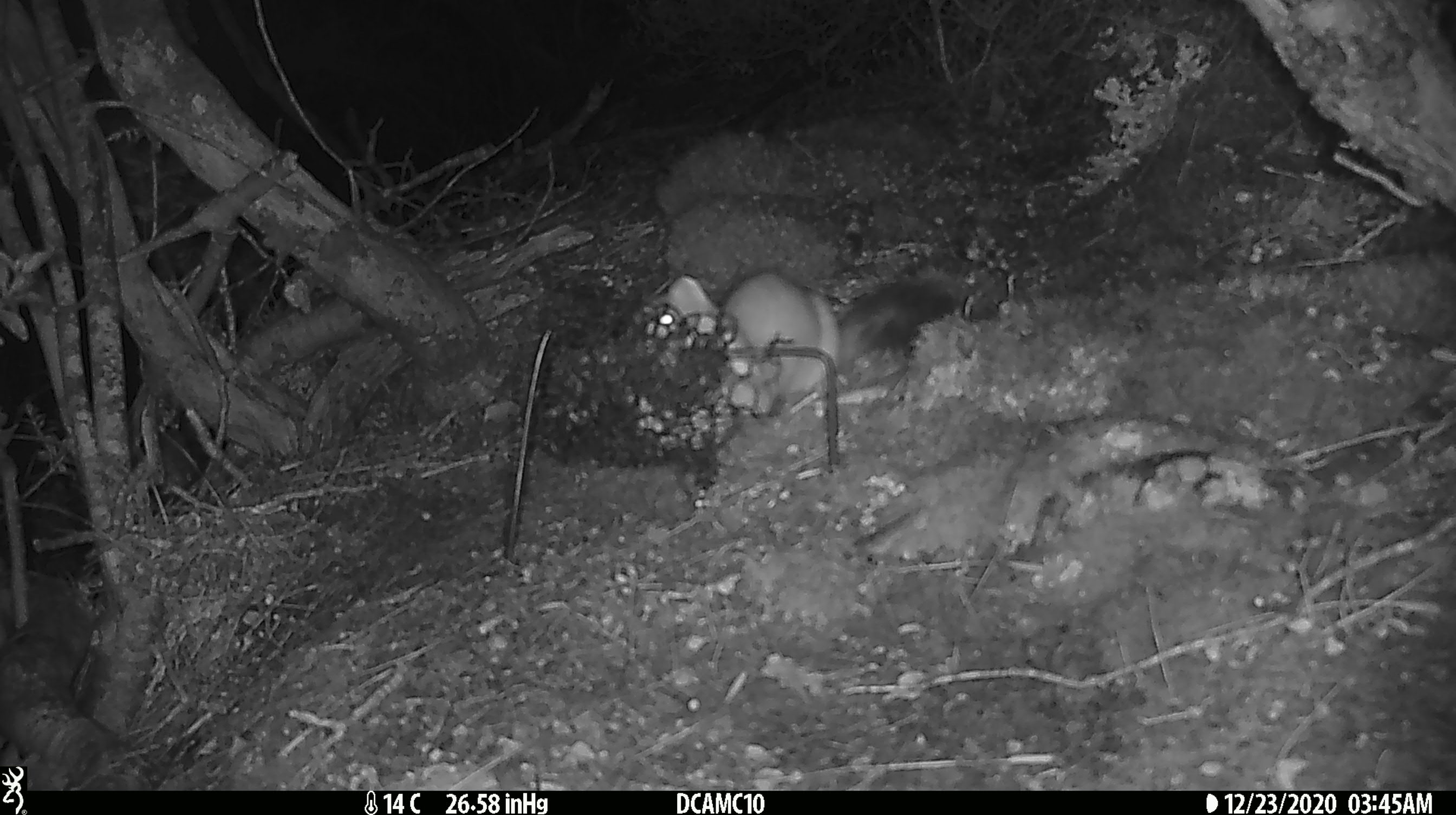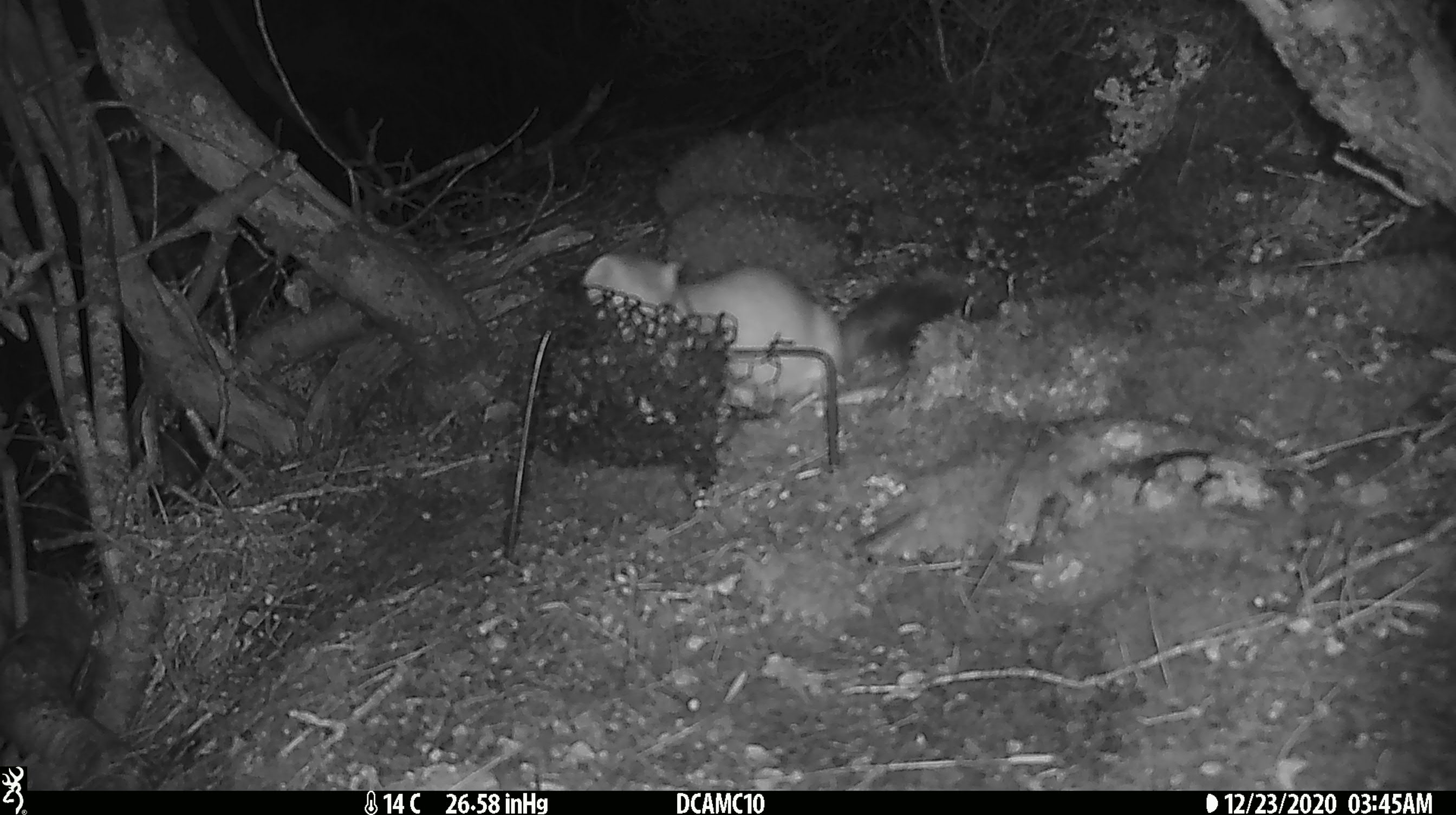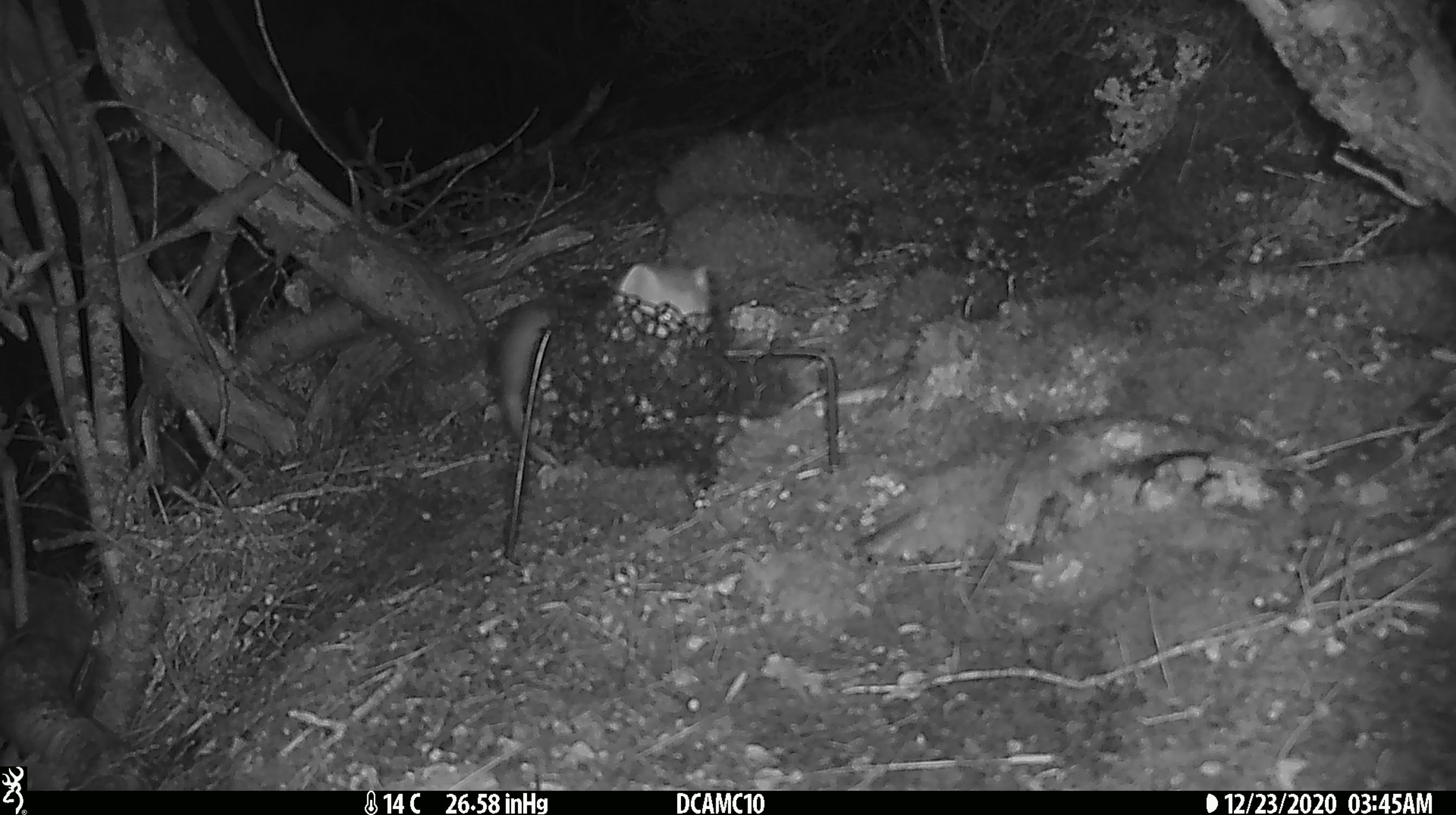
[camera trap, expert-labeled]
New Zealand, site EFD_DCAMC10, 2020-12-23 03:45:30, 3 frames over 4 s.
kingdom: Animalia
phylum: Chordata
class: Mammalia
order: Carnivora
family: Mustelidae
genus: Mustela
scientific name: Mustela erminea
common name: stoat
Stoat (Mustela erminea).